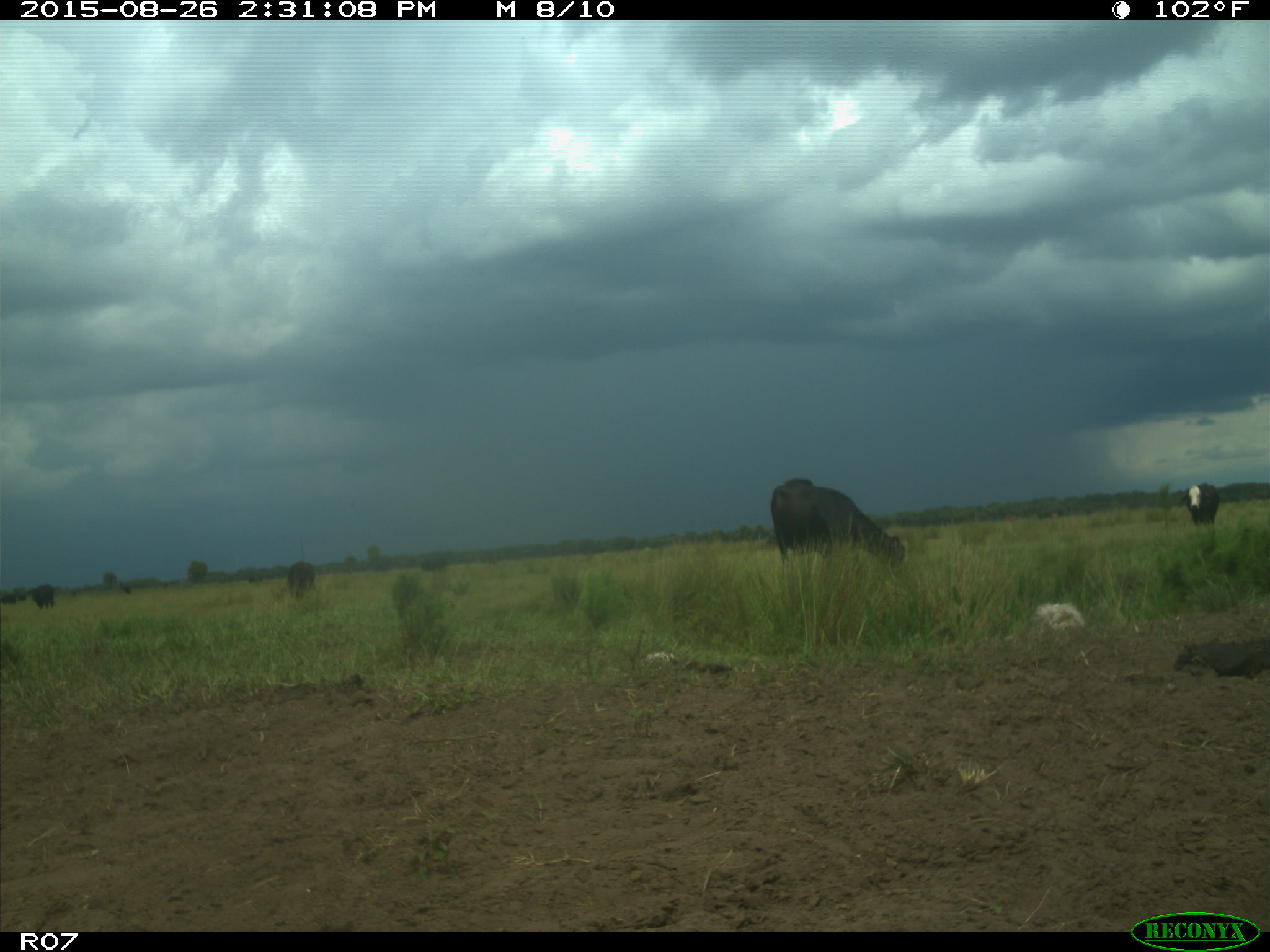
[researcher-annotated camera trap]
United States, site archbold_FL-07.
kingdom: Animalia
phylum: Chordata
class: Mammalia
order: Artiodactyla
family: Bovidae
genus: Bos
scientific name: Bos taurus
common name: domestic cow